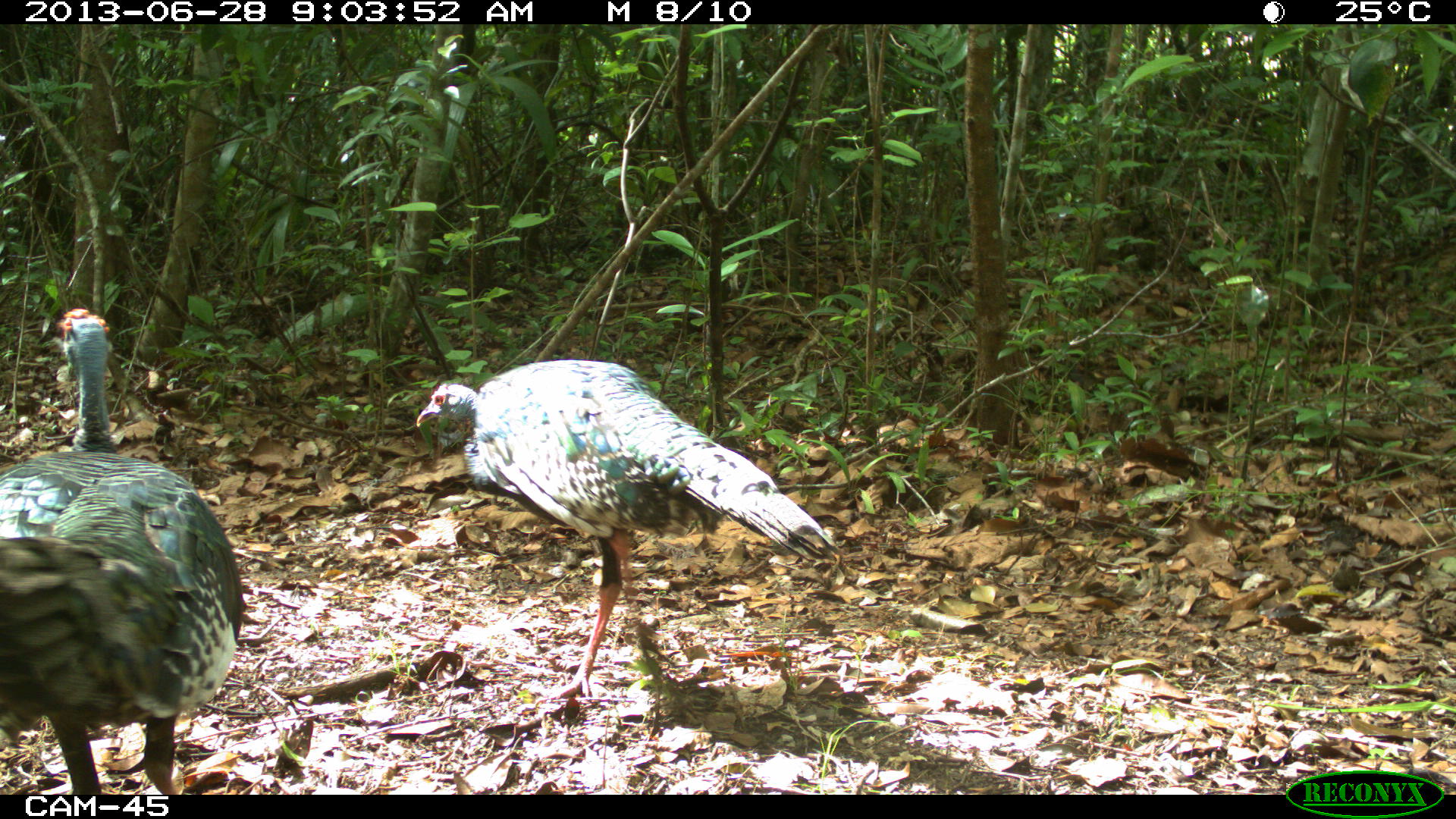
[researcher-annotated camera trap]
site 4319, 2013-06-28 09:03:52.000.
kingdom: Animalia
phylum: Chordata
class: Aves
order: Galliformes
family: Phasianidae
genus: Meleagris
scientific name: Meleagris ocellata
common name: ocellated turkey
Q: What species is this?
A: Meleagris ocellata (ocellated turkey).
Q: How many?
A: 2.